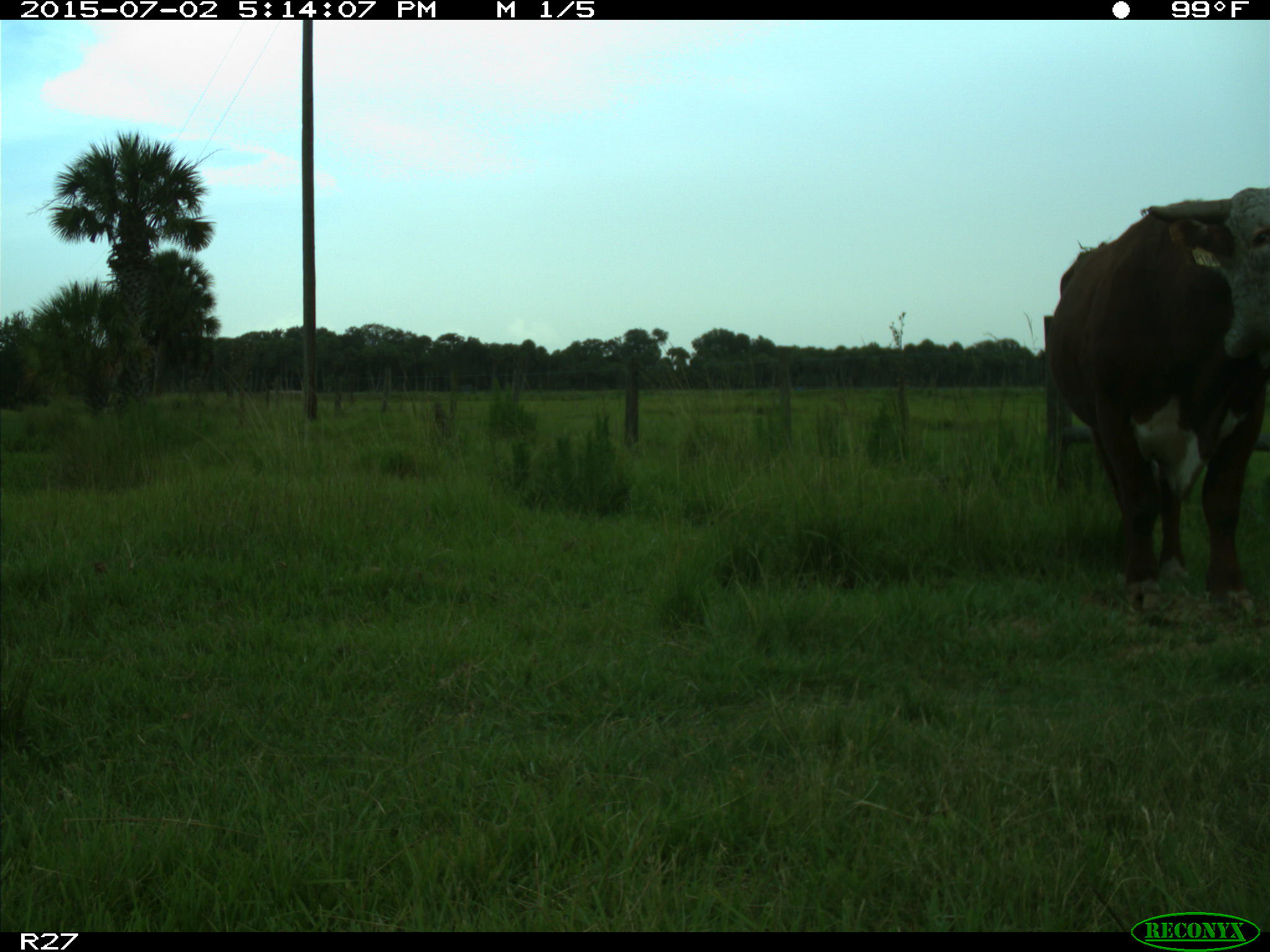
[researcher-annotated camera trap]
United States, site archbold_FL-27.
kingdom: Animalia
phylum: Chordata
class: Mammalia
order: Artiodactyla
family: Bovidae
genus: Bos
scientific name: Bos taurus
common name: domestic cow